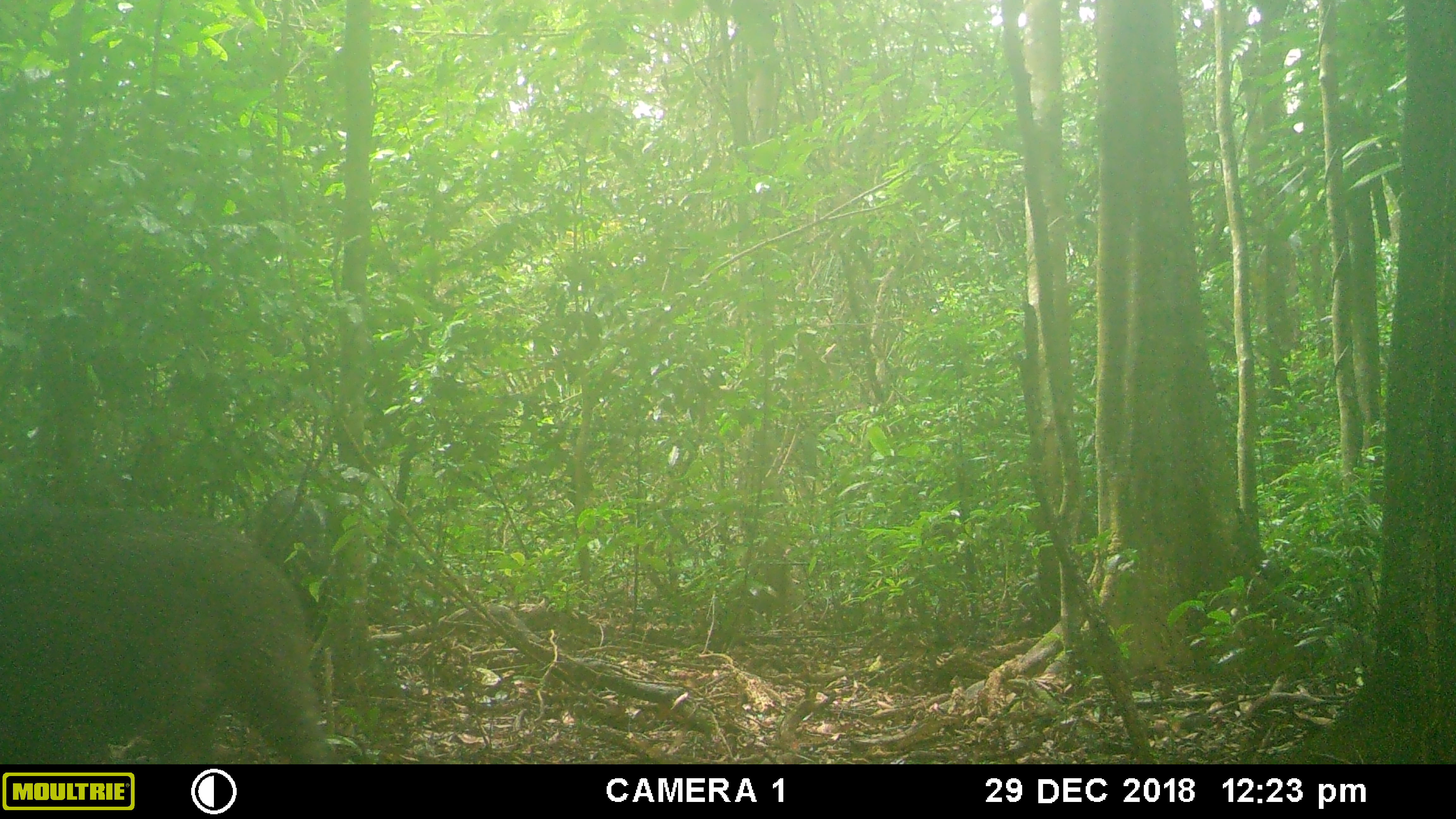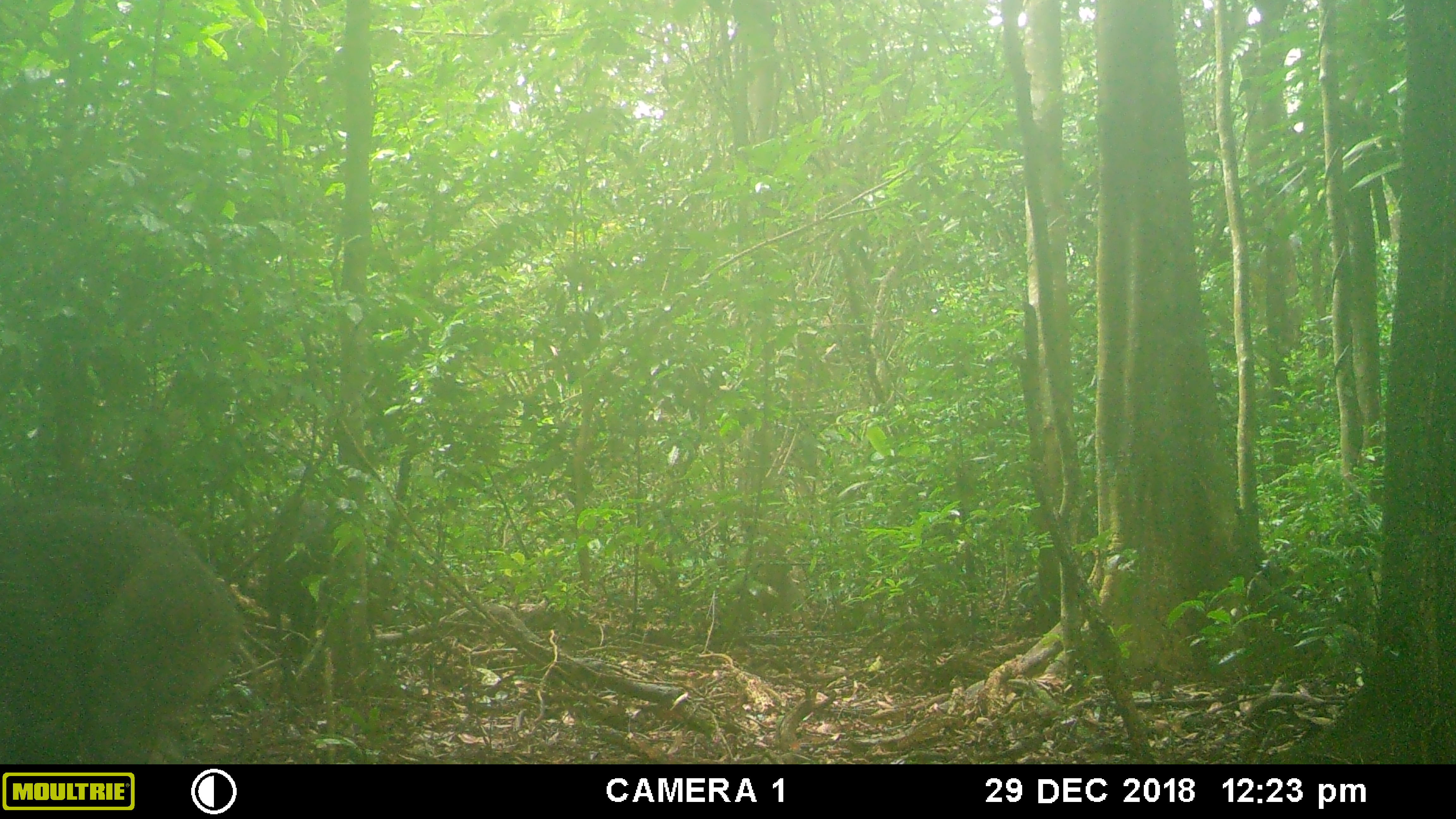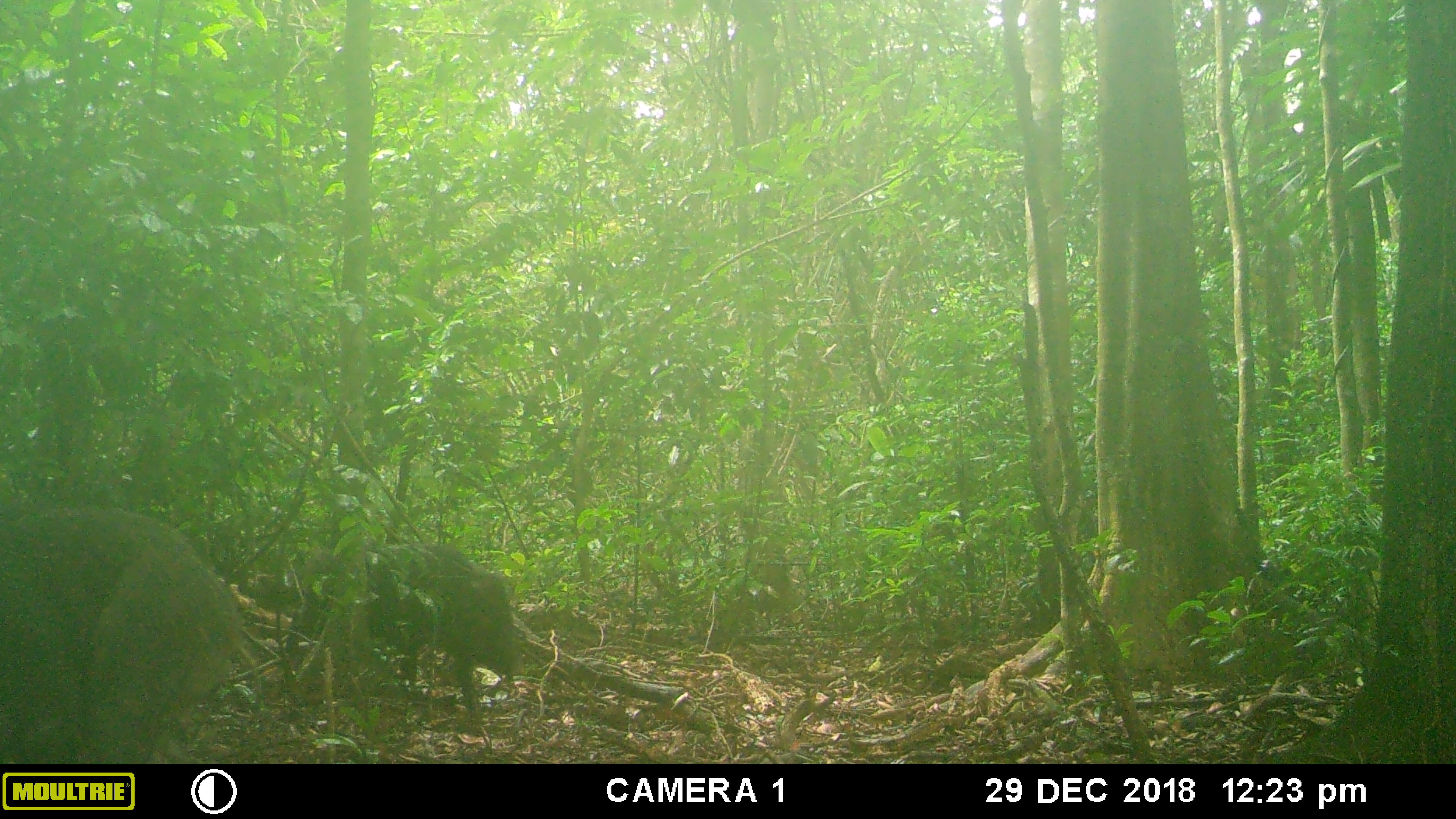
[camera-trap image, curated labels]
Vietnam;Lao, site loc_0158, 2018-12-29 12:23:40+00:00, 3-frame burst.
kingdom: Animalia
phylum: Chordata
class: Mammalia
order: Artiodactyla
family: Suidae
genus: Sus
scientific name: Sus scrofa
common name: eurasian wild pig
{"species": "eurasian wild pig (Sus scrofa)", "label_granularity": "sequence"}